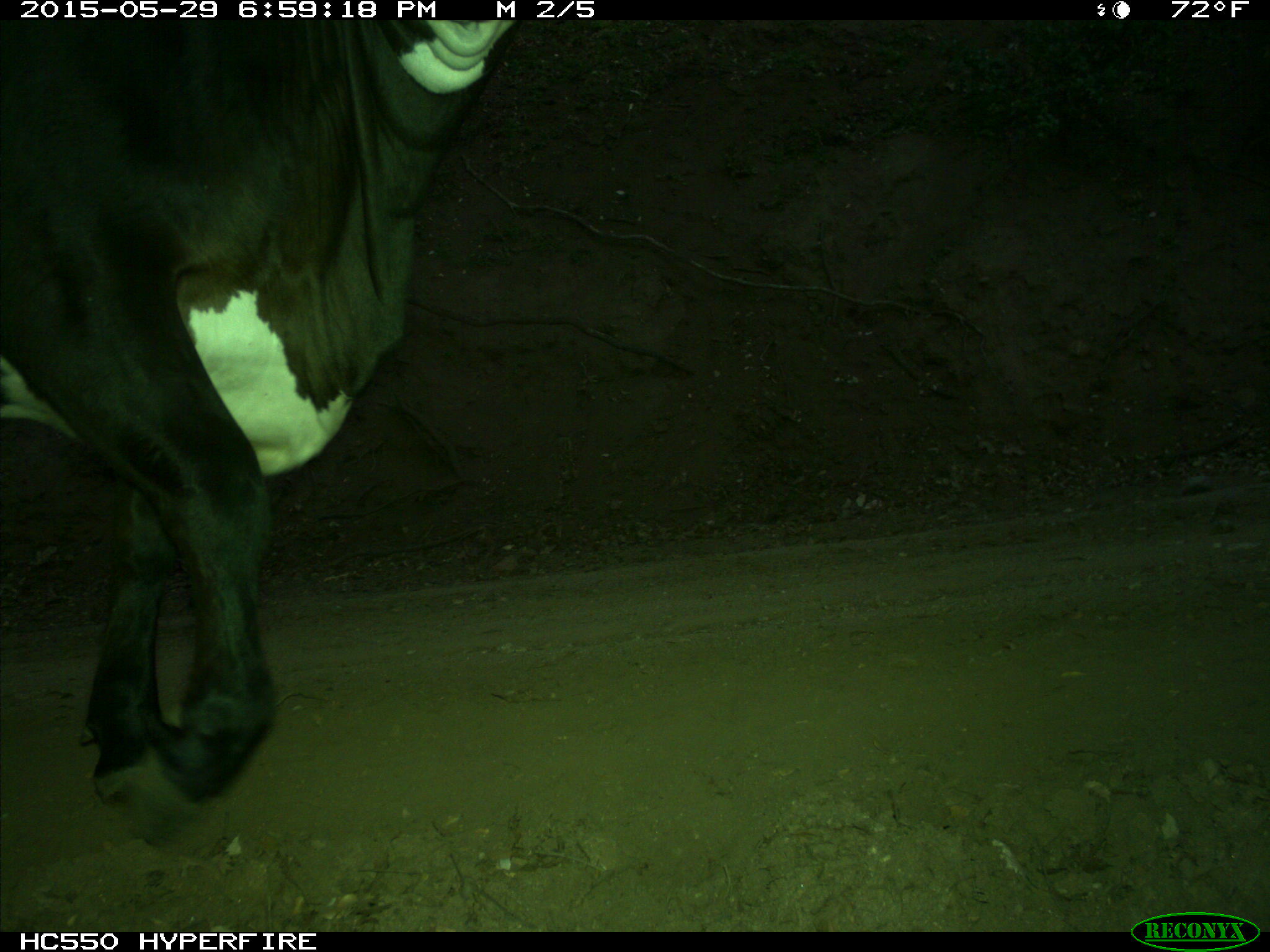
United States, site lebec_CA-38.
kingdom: Animalia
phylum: Chordata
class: Mammalia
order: Artiodactyla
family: Bovidae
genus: Bos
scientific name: Bos taurus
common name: domestic cow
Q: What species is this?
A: Bos taurus (domestic cow).